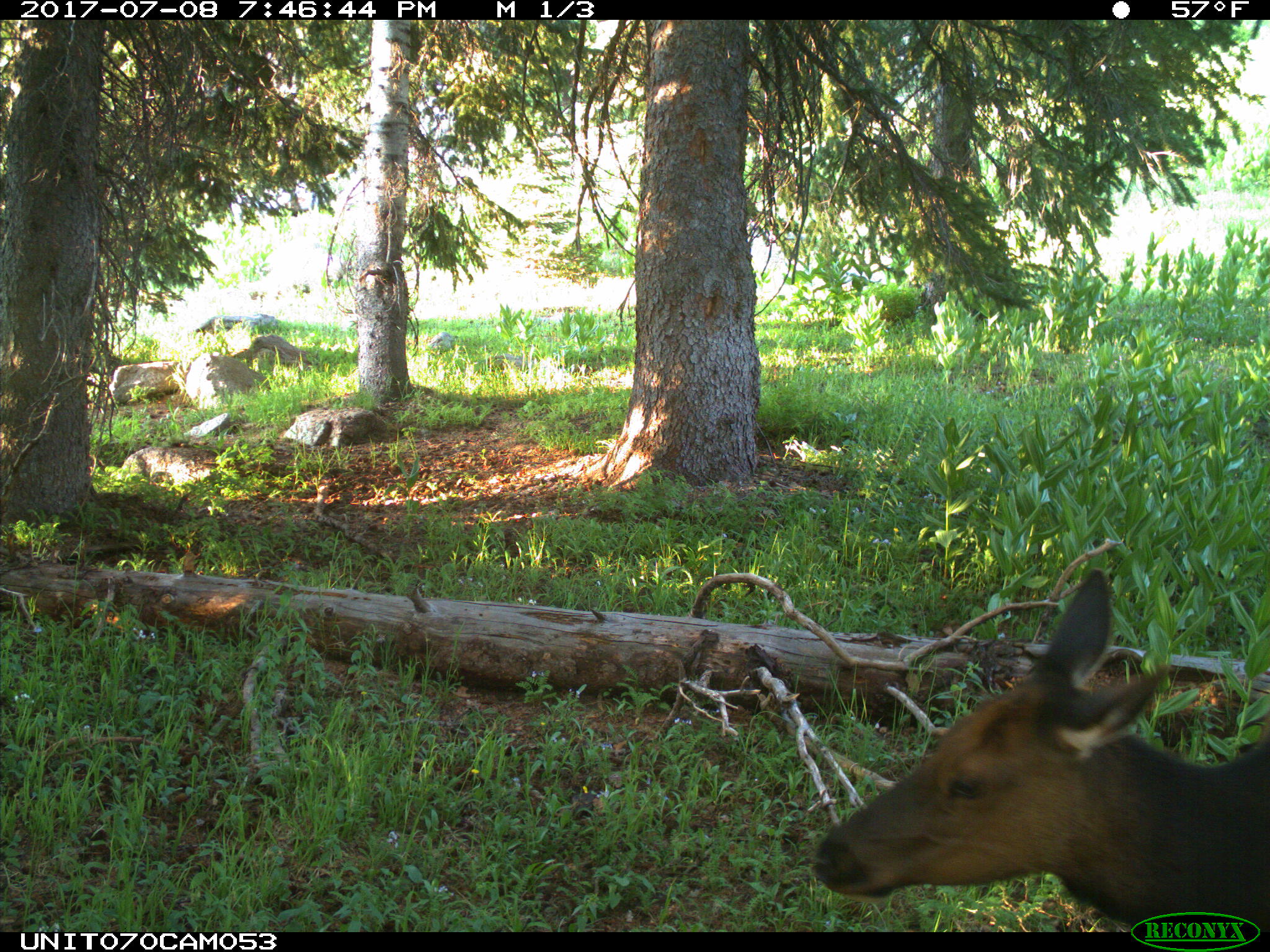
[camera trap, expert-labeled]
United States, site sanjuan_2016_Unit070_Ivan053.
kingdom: Animalia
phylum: Chordata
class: Mammalia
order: Artiodactyla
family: Cervidae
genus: Cervus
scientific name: Cervus elaphus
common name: red deer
Cervus elaphus (red deer).